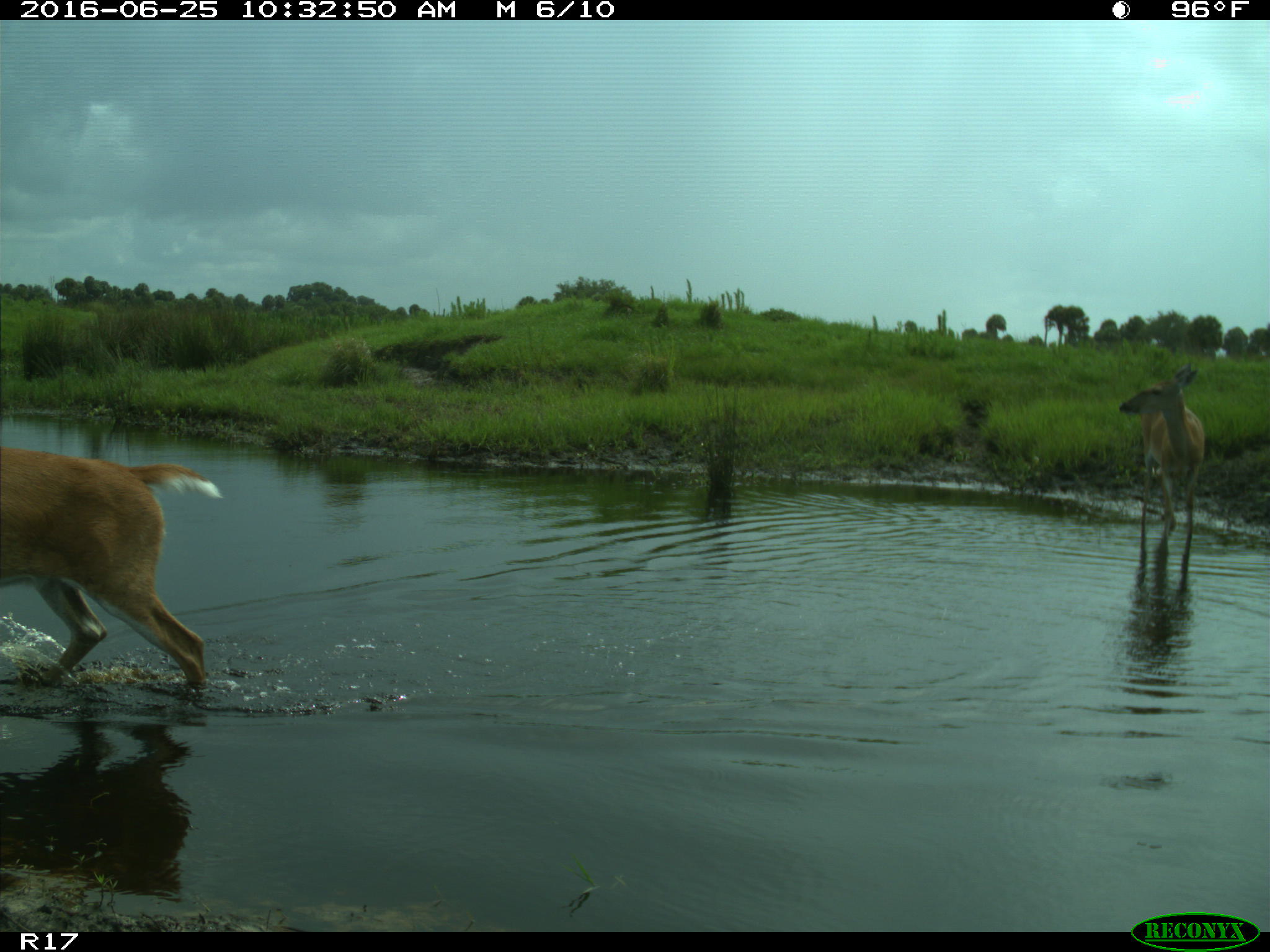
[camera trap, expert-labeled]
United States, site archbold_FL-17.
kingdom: Animalia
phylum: Chordata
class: Mammalia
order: Artiodactyla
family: Cervidae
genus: Odocoileus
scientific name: Odocoileus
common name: deer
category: unidentified deer